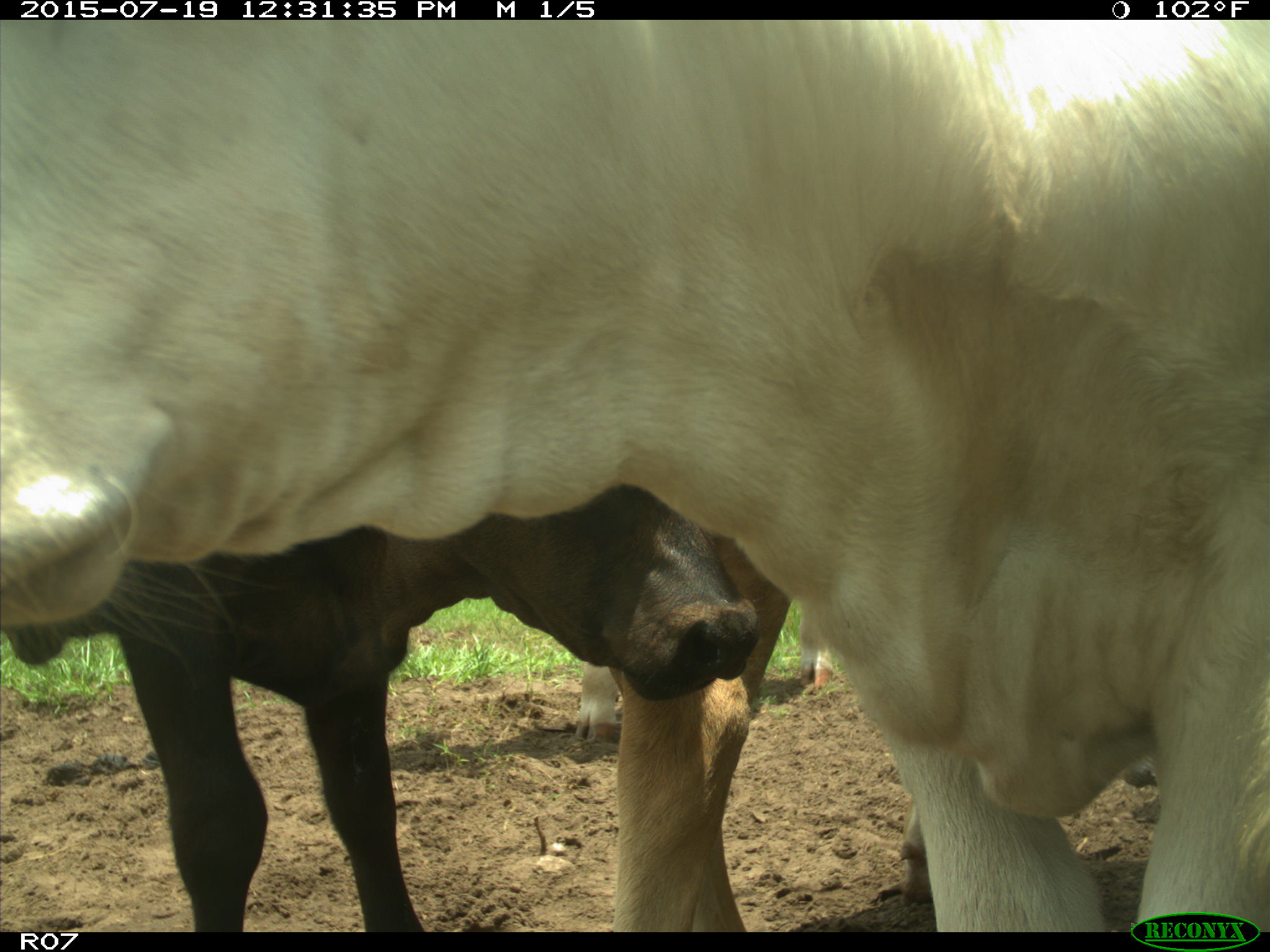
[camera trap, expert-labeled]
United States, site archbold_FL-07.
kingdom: Animalia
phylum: Chordata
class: Mammalia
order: Artiodactyla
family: Bovidae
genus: Bos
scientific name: Bos taurus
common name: domestic cow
Bos taurus (domestic cow).